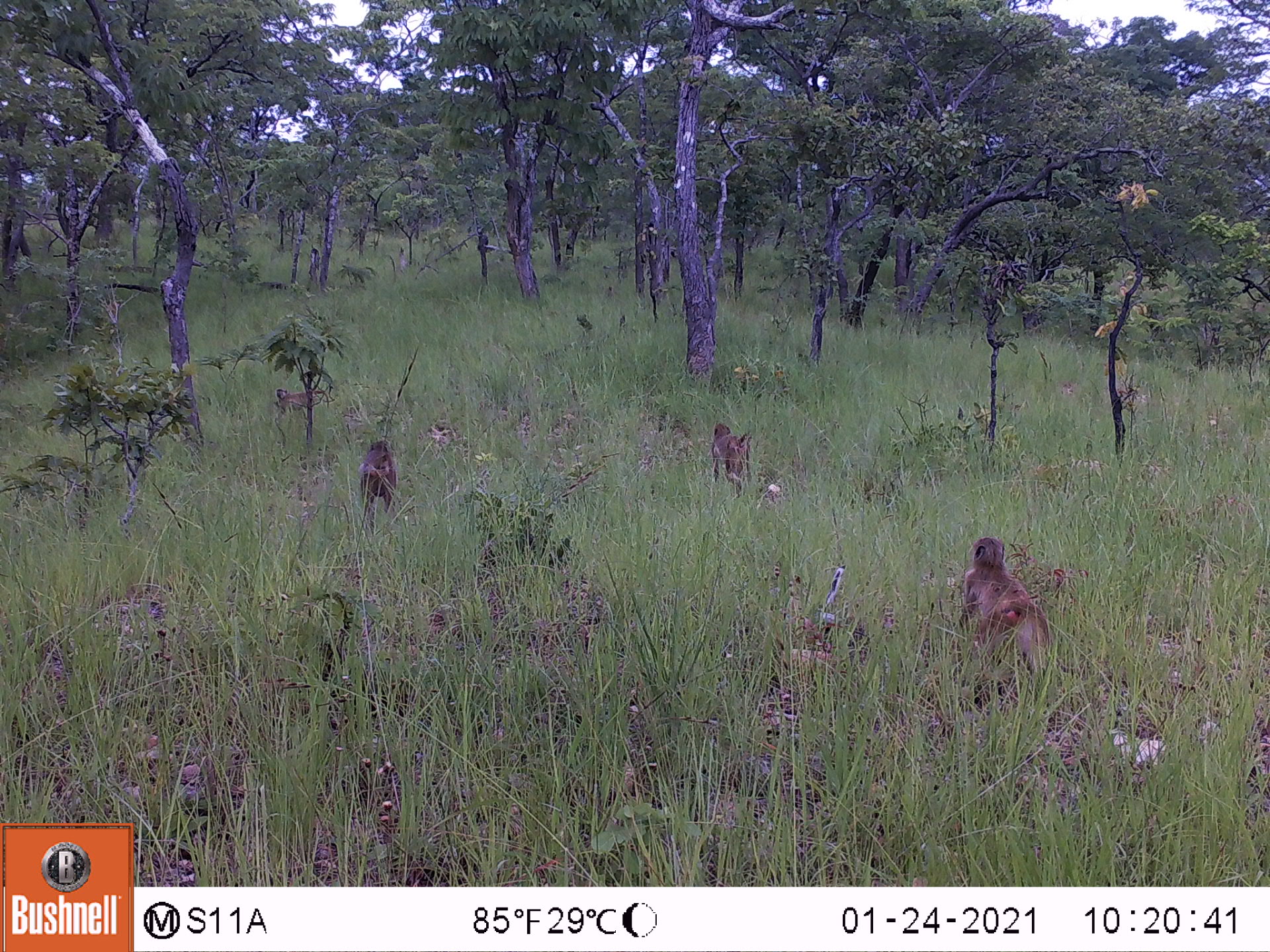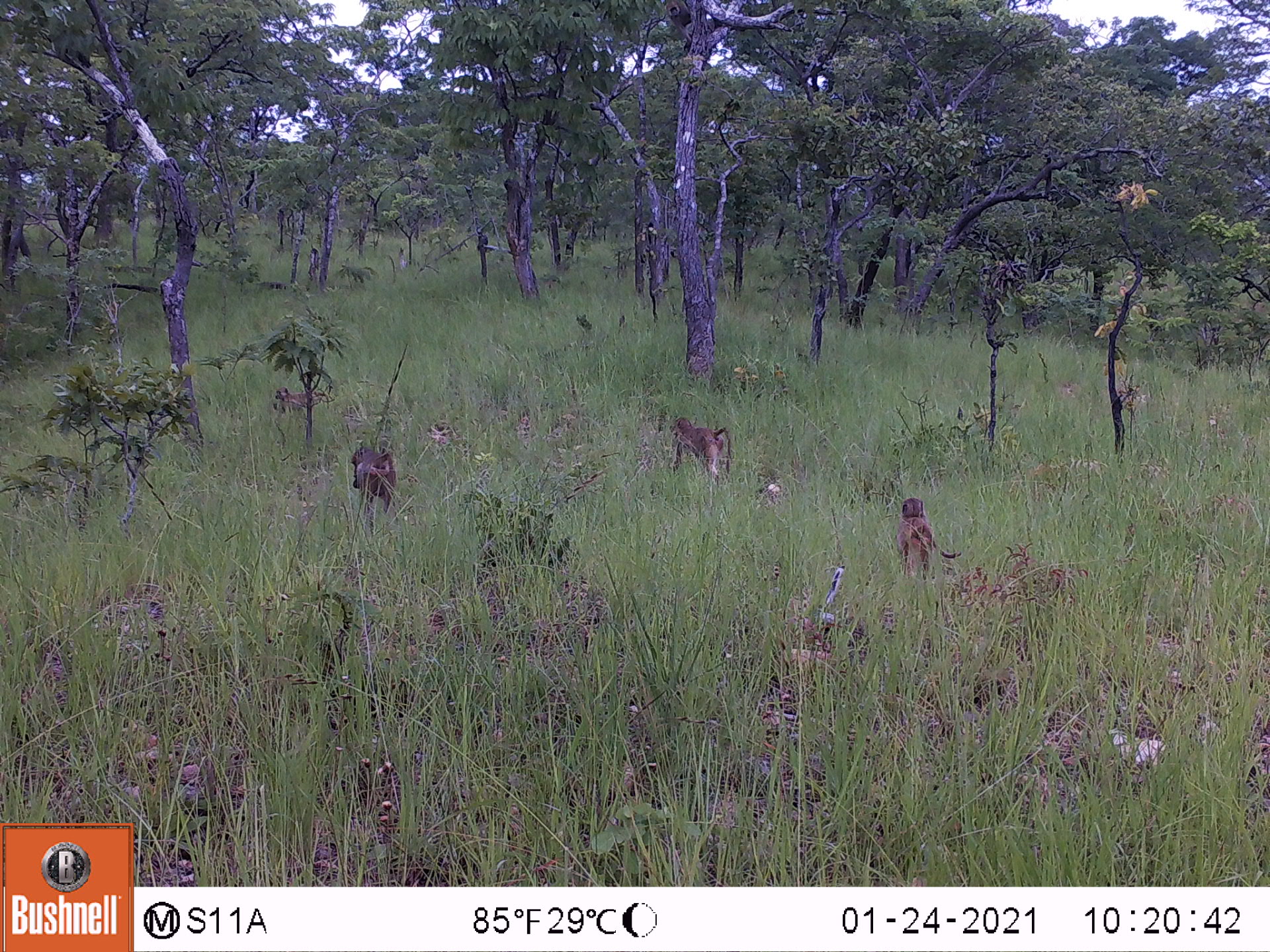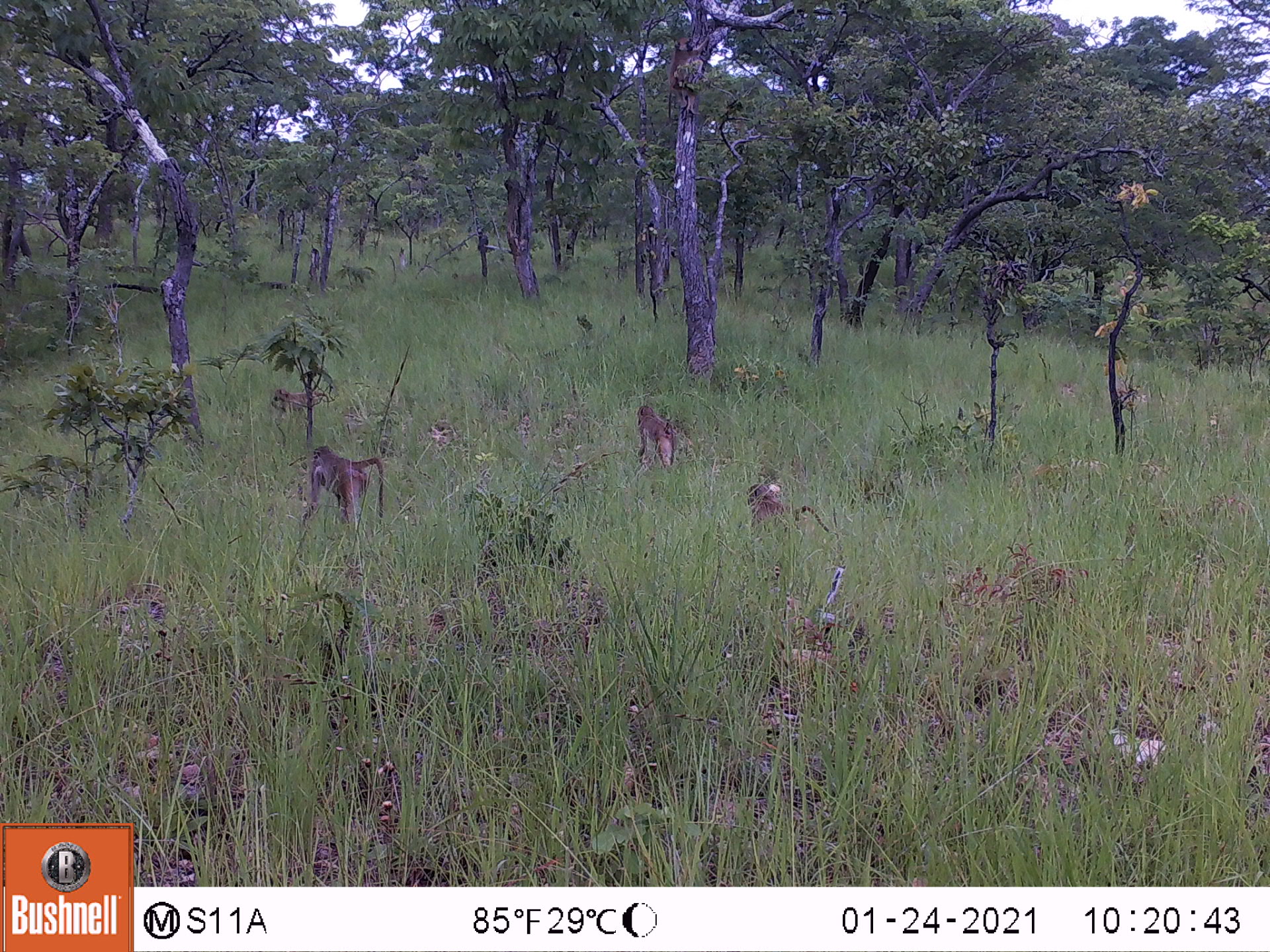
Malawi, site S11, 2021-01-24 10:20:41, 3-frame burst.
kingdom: Animalia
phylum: Chordata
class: Mammalia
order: Primates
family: Cercopithecidae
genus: Papio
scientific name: Papio cynocephalus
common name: yellow baboon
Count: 4.